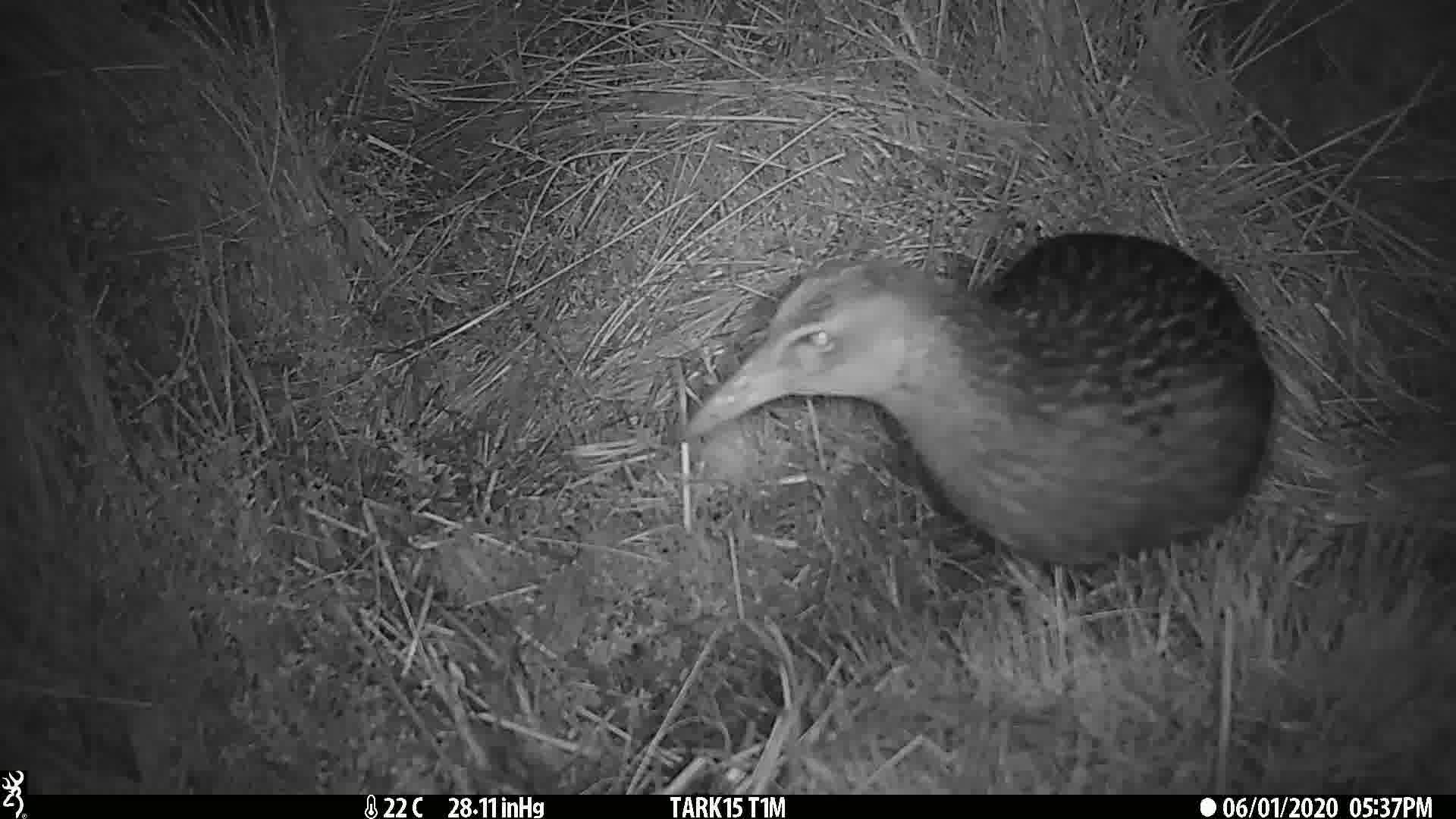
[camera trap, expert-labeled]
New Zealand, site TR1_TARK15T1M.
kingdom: Animalia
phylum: Chordata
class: Aves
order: Gruiformes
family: Rallidae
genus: Gallirallus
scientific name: Gallirallus australis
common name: weka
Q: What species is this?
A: Weka (Gallirallus australis).